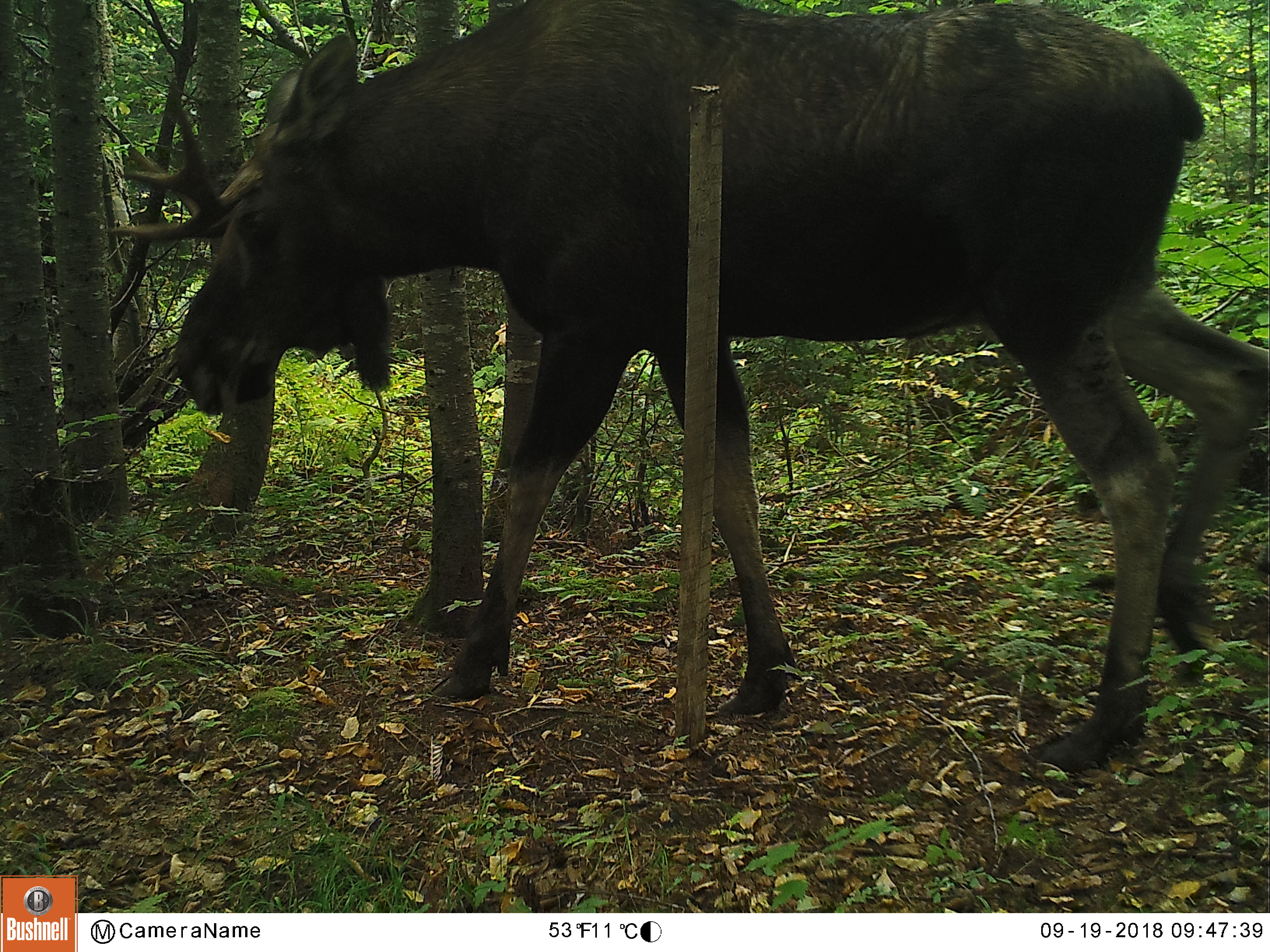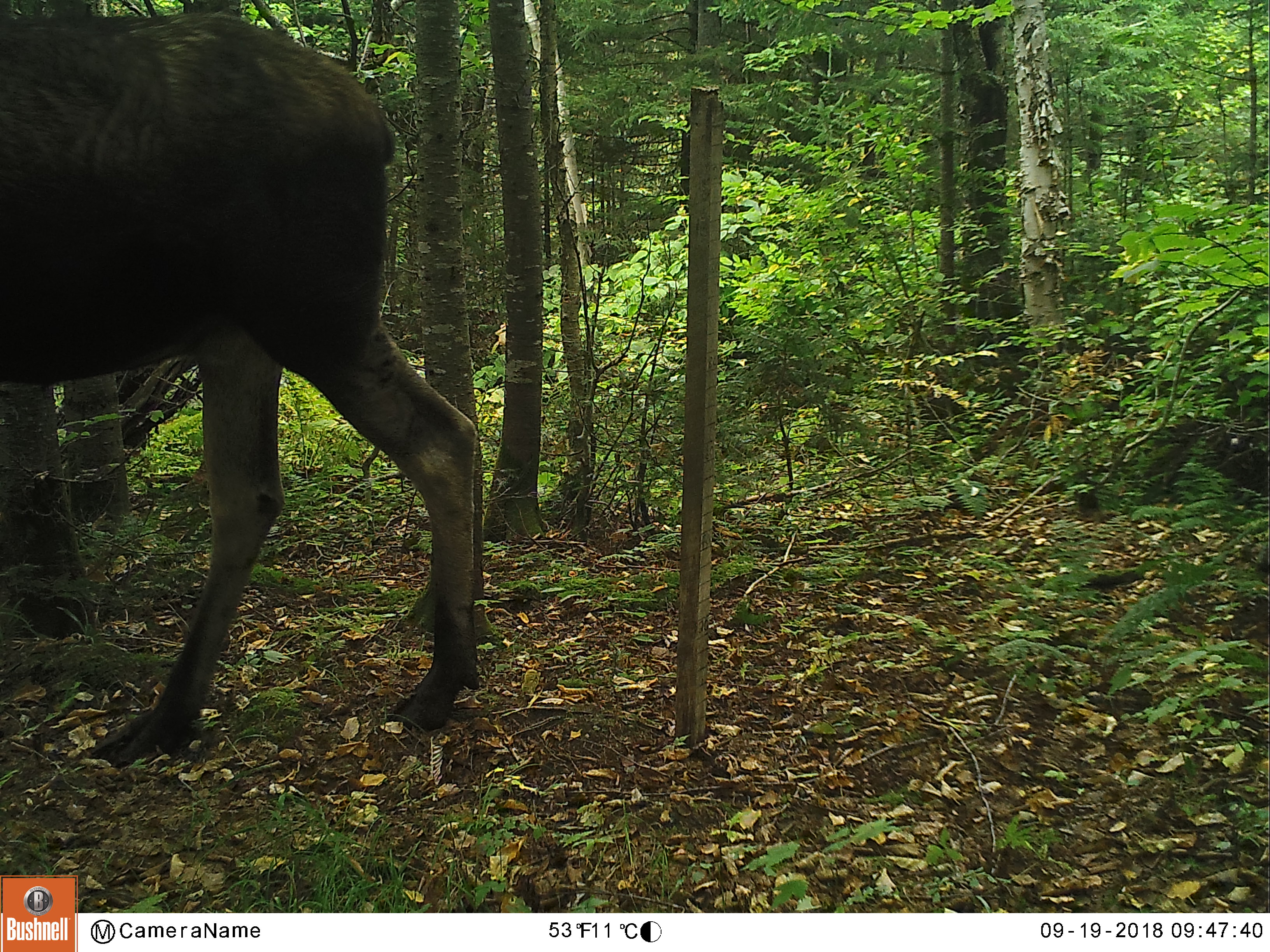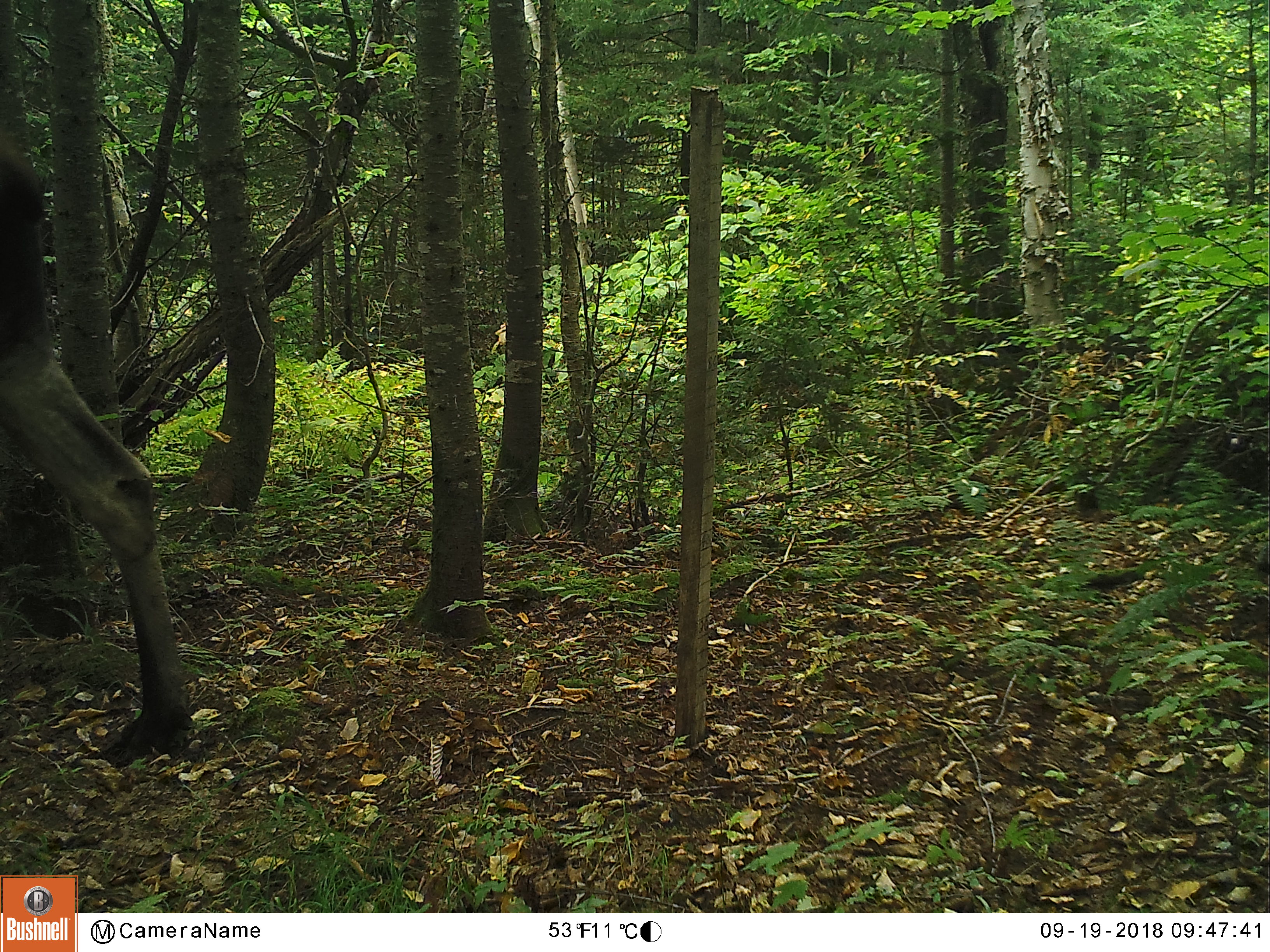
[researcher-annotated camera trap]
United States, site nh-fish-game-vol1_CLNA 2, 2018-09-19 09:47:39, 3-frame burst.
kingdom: Animalia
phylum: Chordata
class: Mammalia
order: Artiodactyla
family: Cervidae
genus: Alces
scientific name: Alces alces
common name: moose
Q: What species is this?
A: Moose (Alces alces).